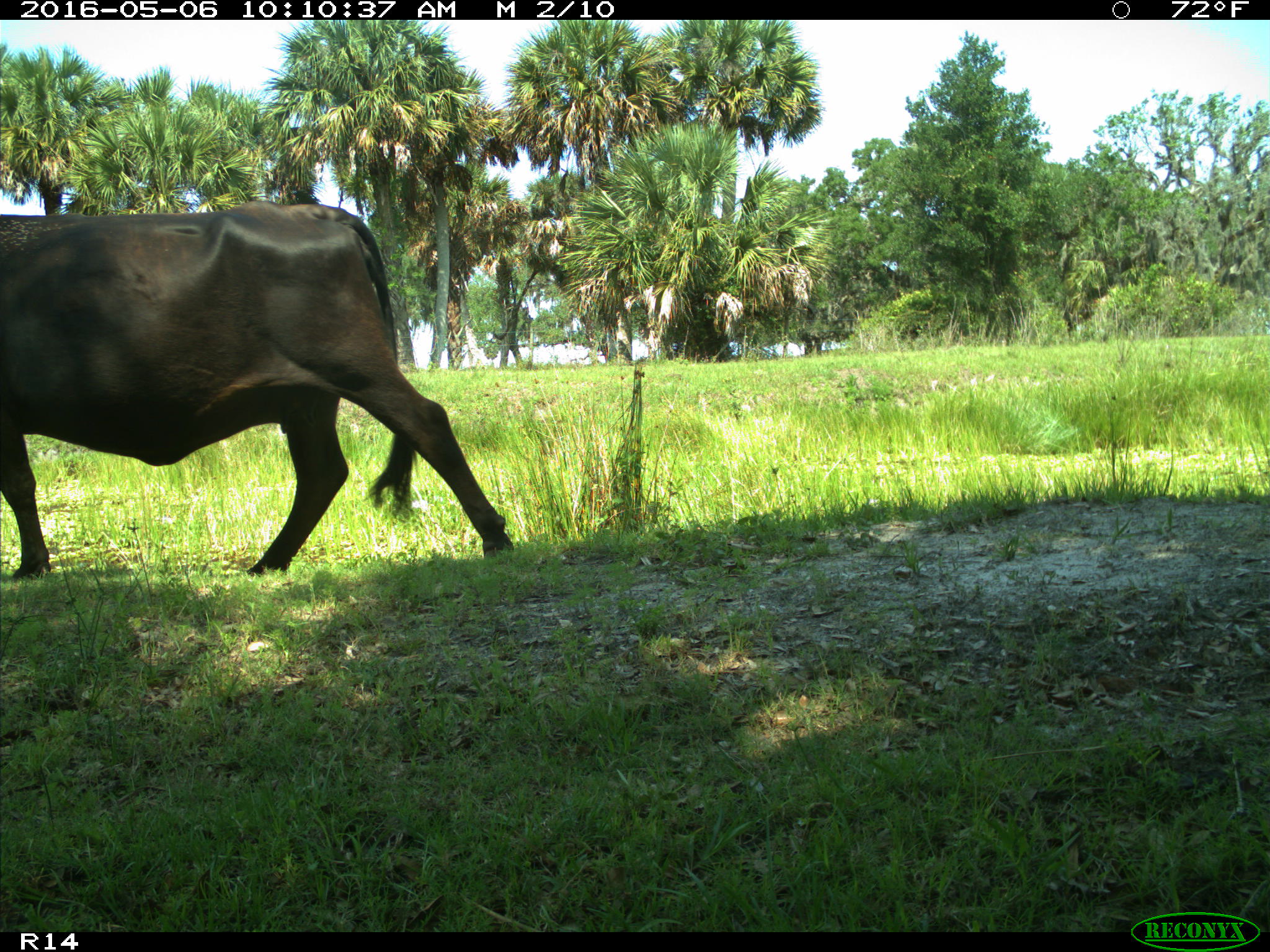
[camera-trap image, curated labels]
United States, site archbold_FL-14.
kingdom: Animalia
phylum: Chordata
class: Mammalia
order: Artiodactyla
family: Bovidae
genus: Bos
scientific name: Bos taurus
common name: domestic cow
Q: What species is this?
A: Bos taurus (domestic cow).